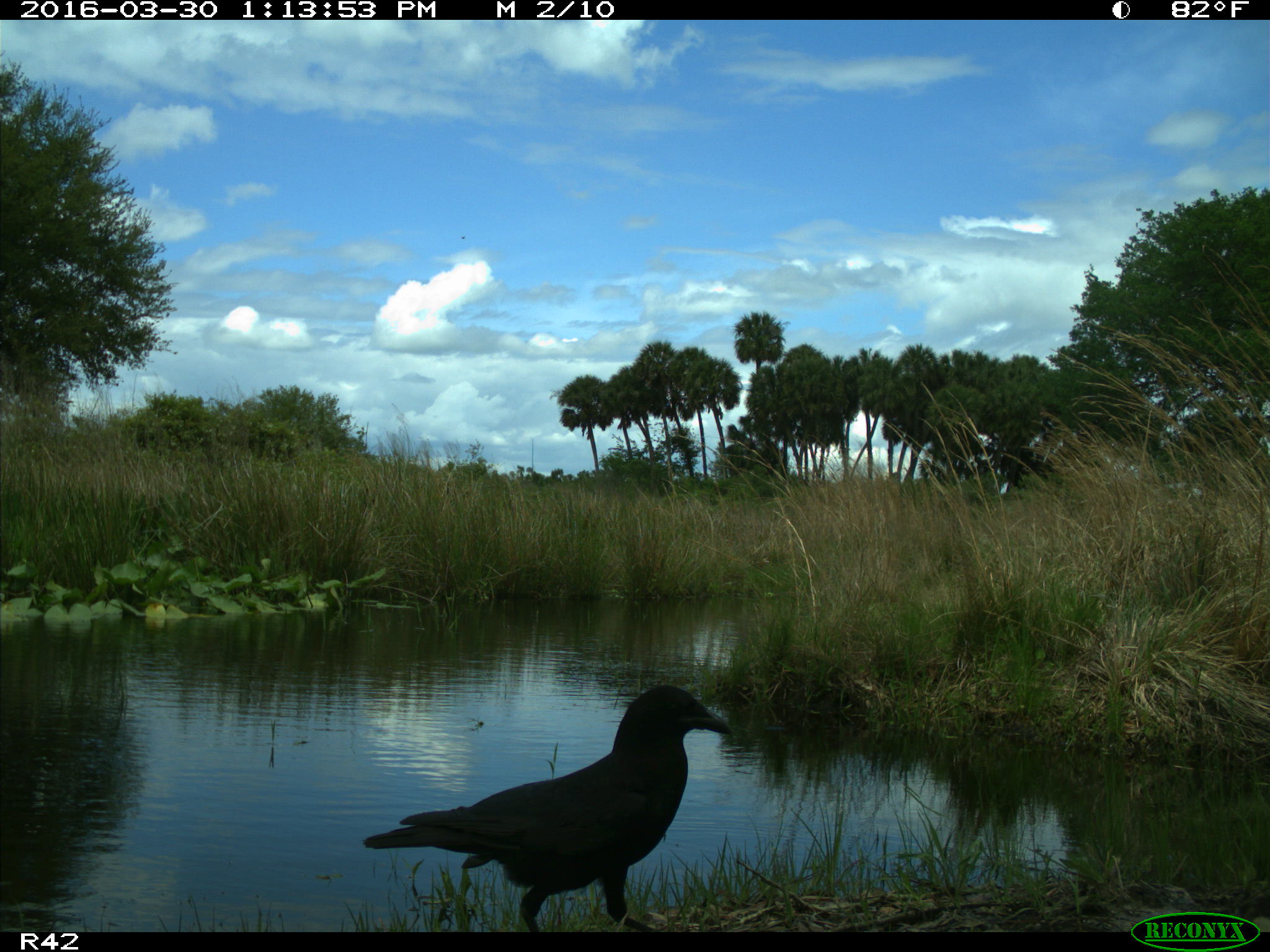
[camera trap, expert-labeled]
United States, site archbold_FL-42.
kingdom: Animalia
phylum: Chordata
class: Aves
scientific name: Aves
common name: birds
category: unidentified bird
Unidentified bird (birds) (Aves).